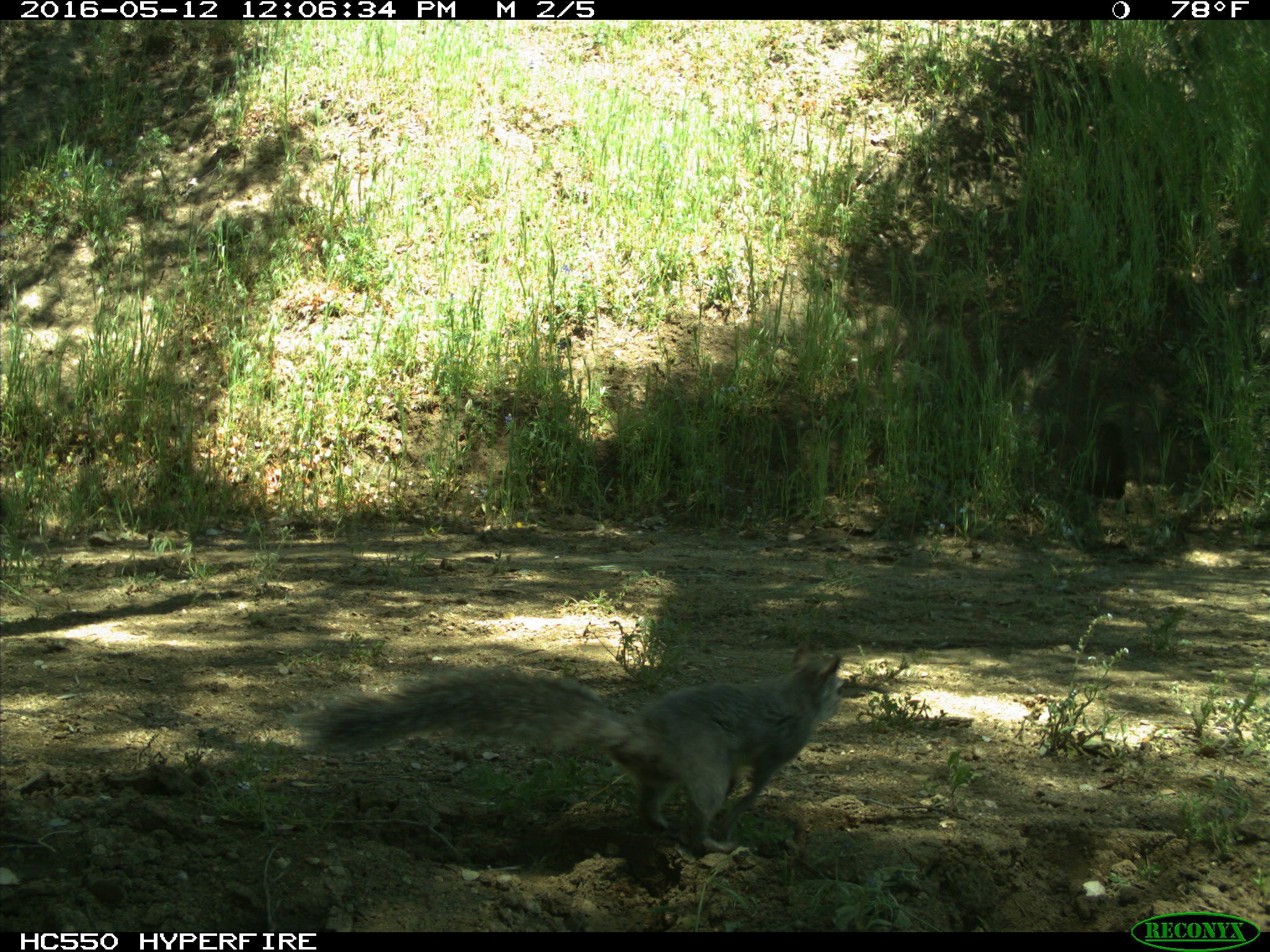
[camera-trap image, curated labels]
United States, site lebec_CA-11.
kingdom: Animalia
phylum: Chordata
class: Mammalia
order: Rodentia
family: Sciuridae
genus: Sciurus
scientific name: Sciurus carolinensis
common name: eastern gray squirrel